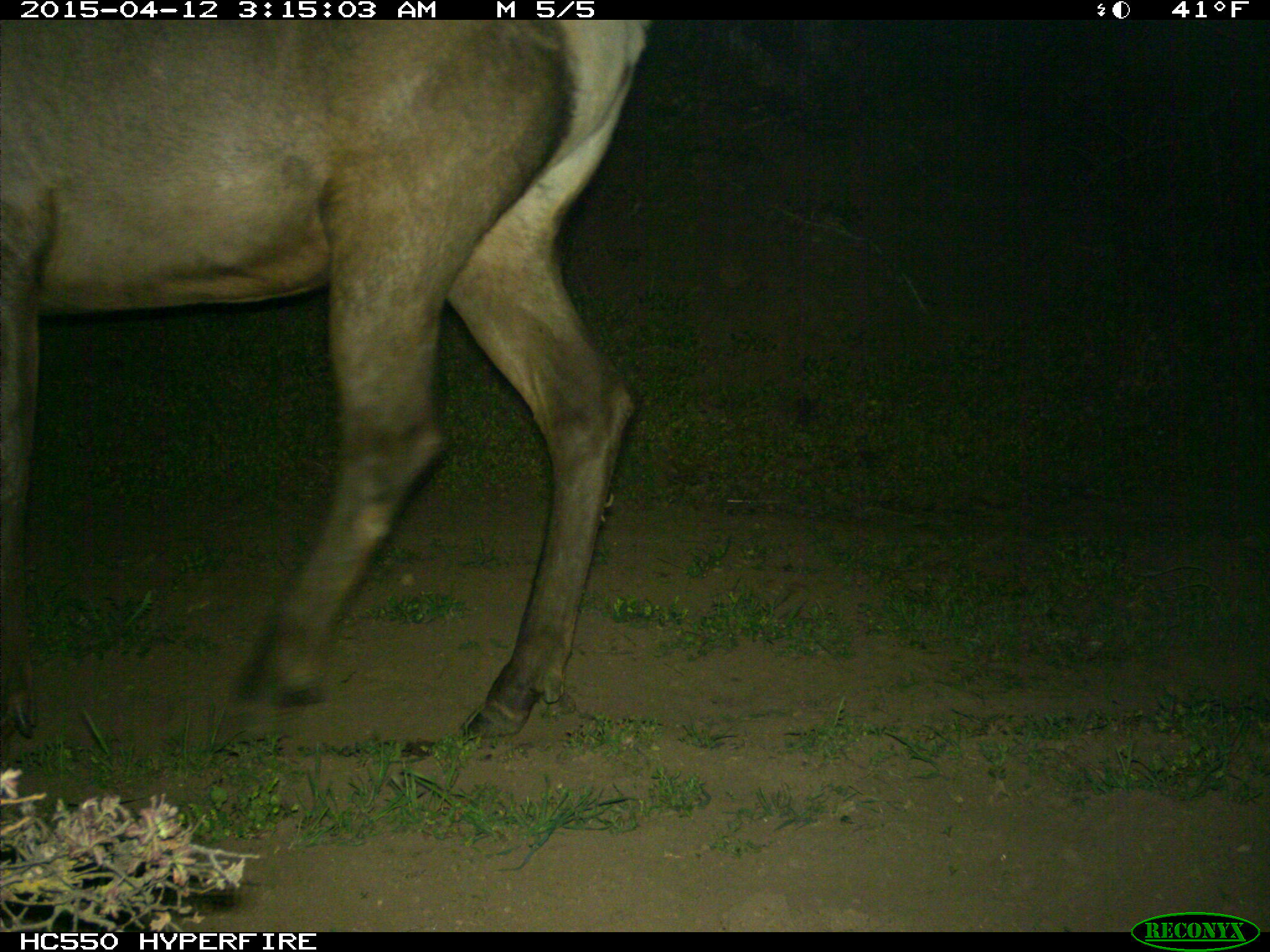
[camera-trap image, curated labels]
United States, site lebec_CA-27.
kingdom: Animalia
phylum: Chordata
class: Mammalia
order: Artiodactyla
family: Cervidae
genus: Cervus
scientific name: Cervus canadensis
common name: elk